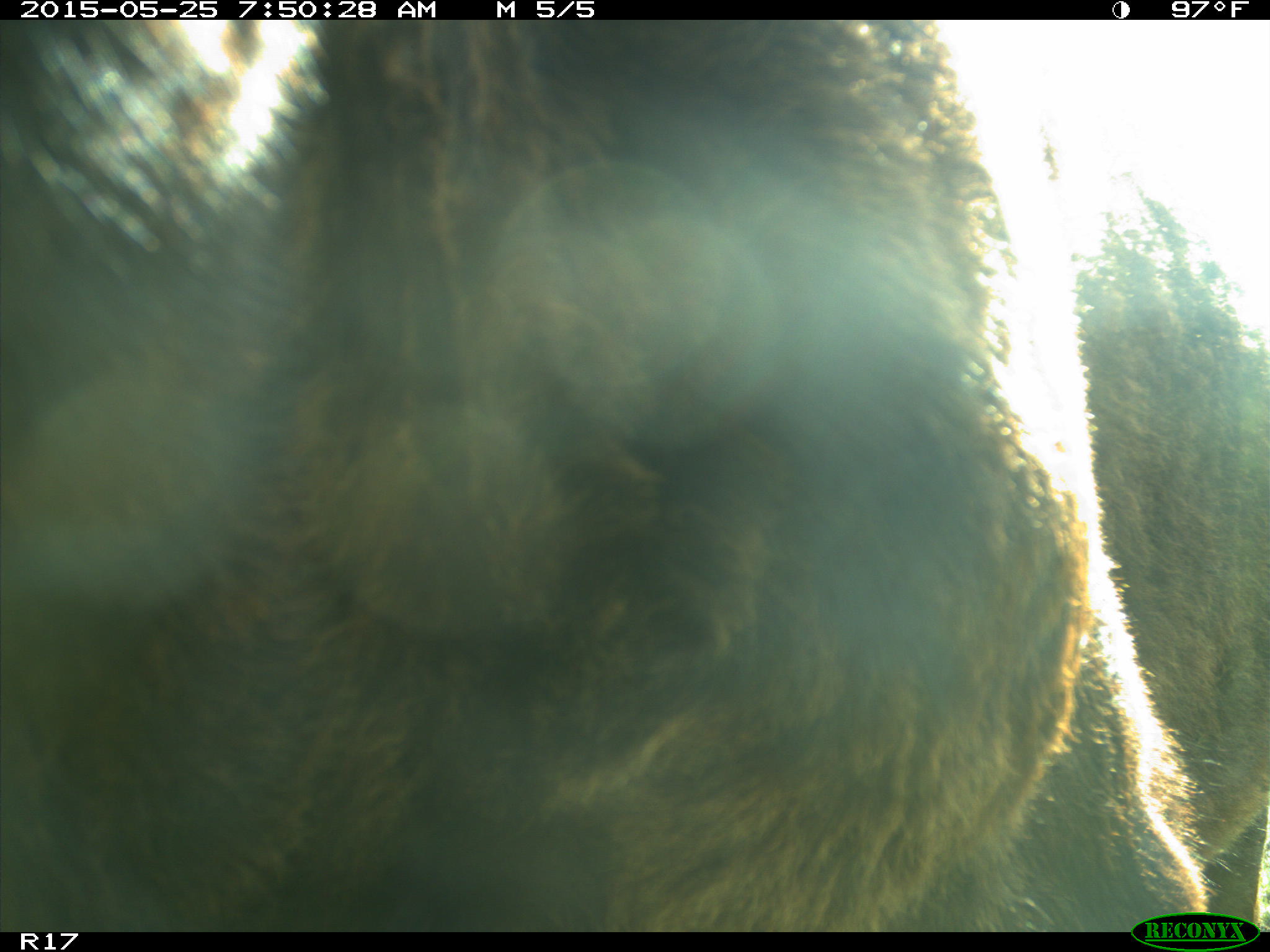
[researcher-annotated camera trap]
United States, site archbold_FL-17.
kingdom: Animalia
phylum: Chordata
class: Mammalia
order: Artiodactyla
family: Bovidae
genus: Bos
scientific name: Bos taurus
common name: domestic cow